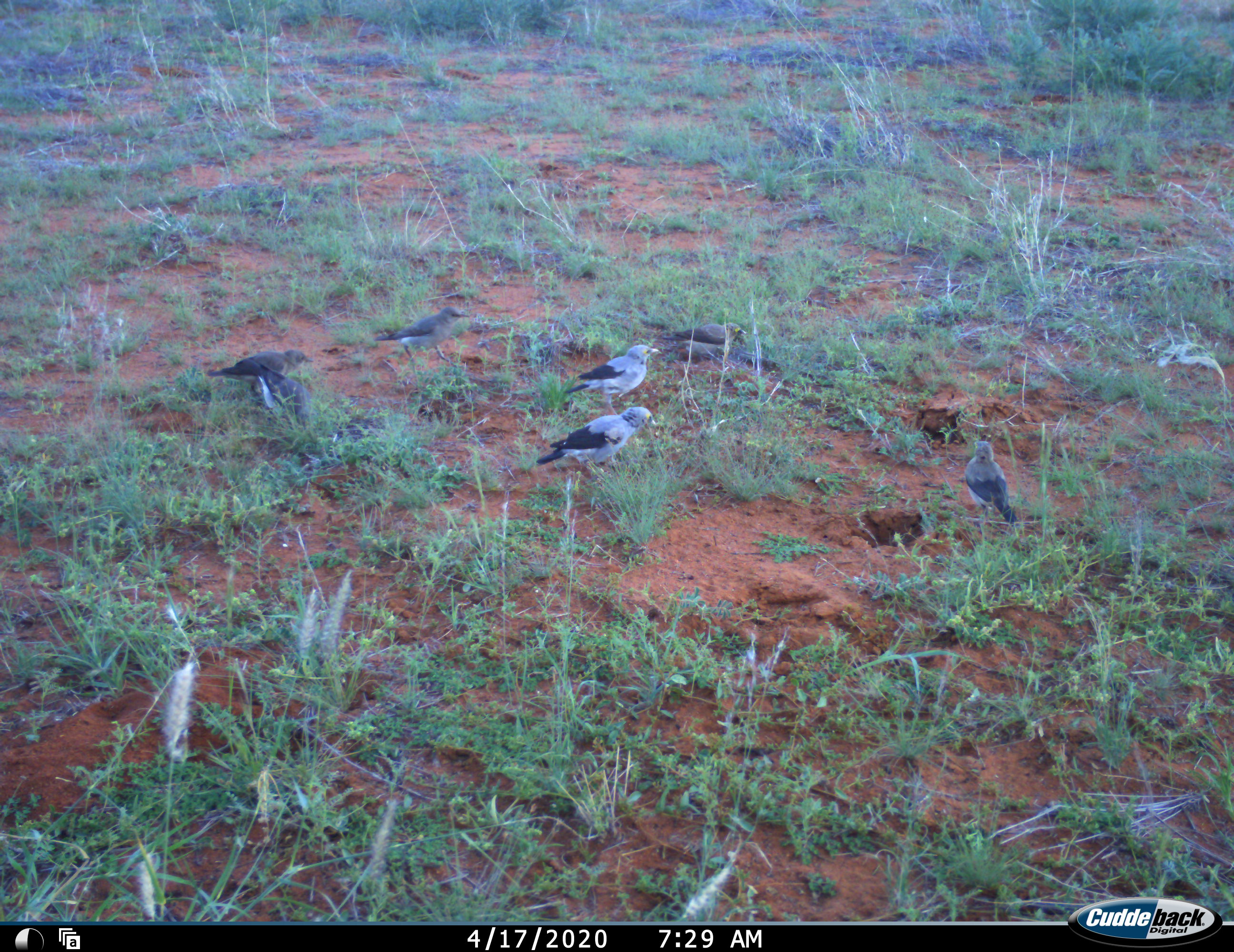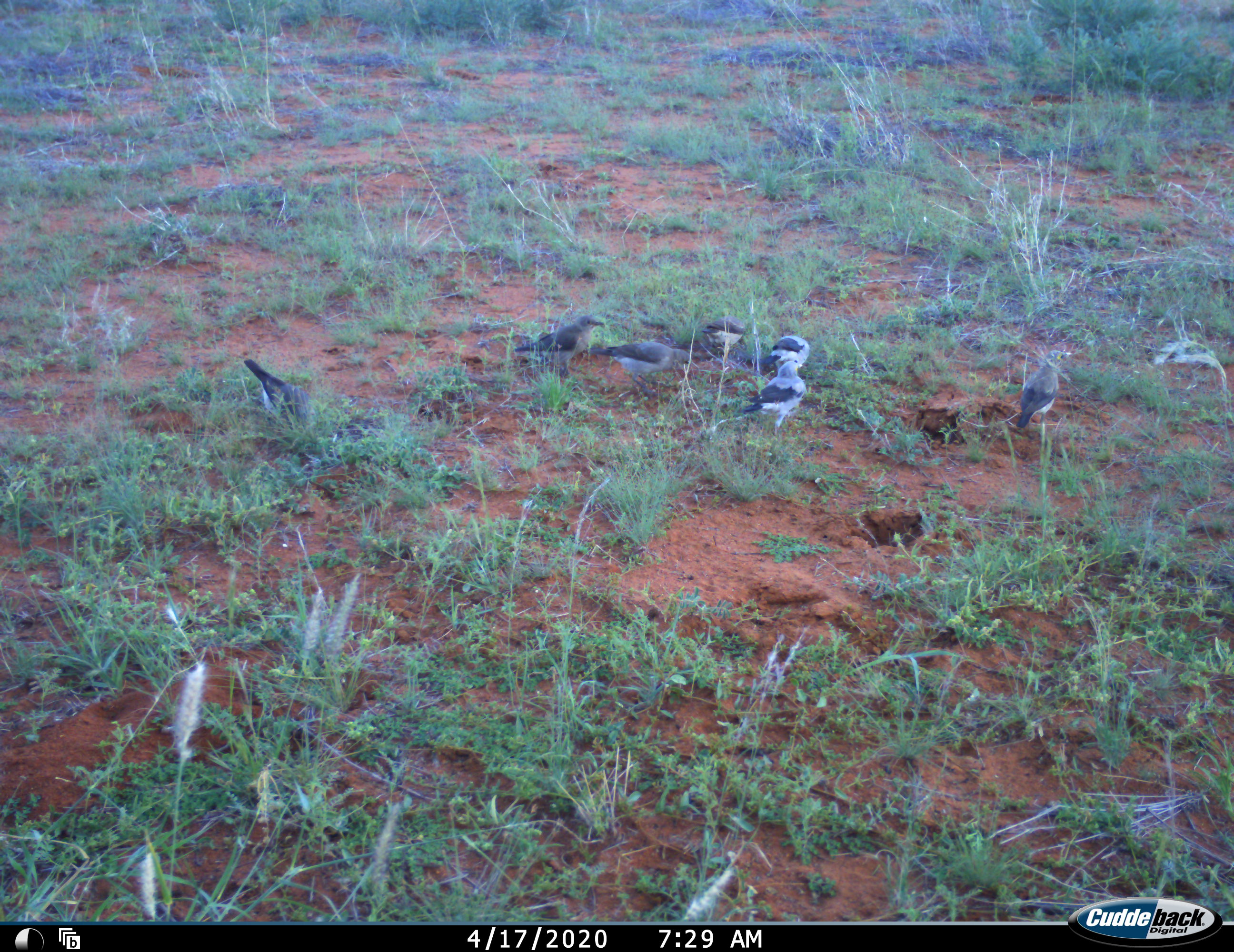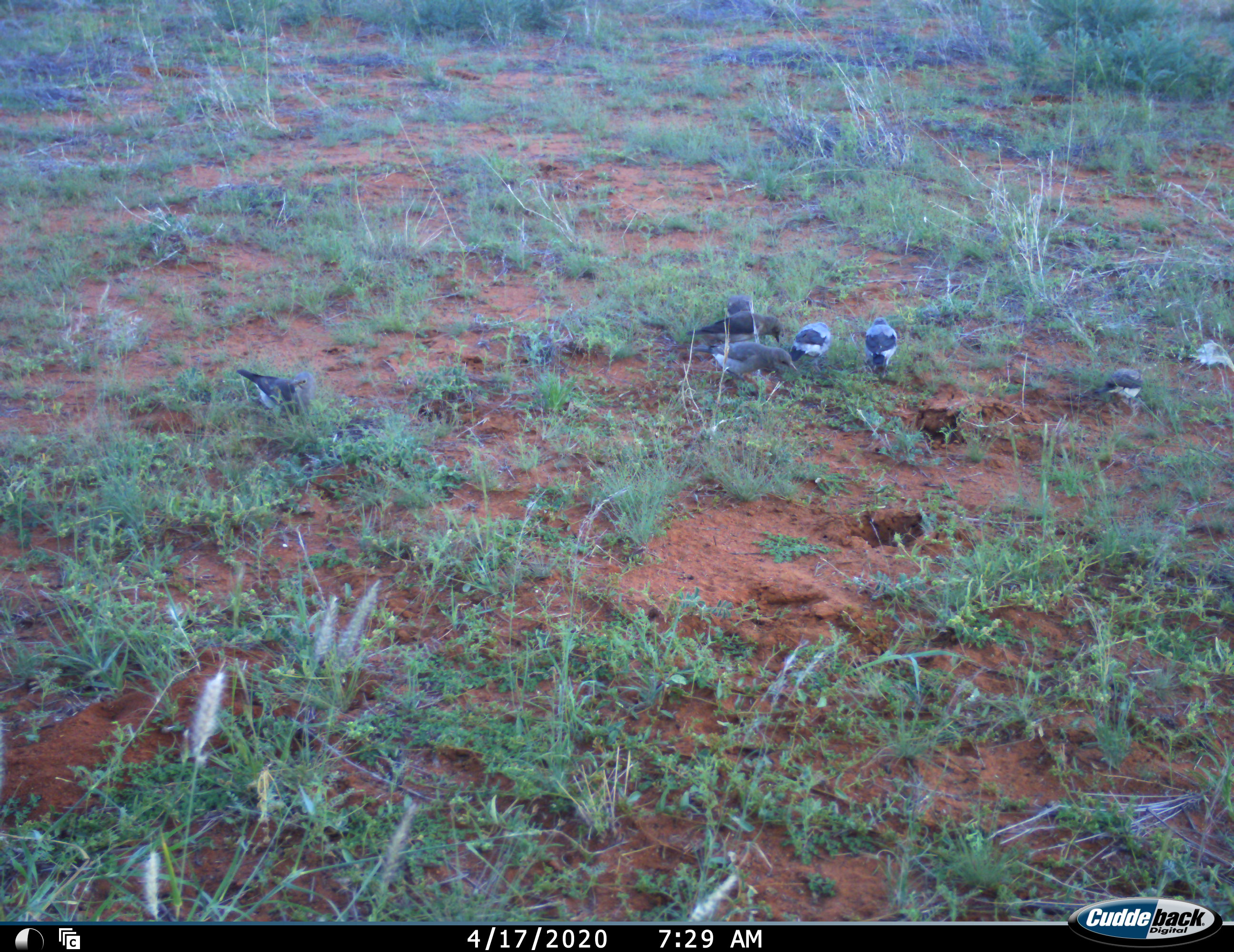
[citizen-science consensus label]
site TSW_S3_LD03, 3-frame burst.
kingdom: Animalia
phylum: Chordata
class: Aves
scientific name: Aves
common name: bird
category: birdother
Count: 7.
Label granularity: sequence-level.